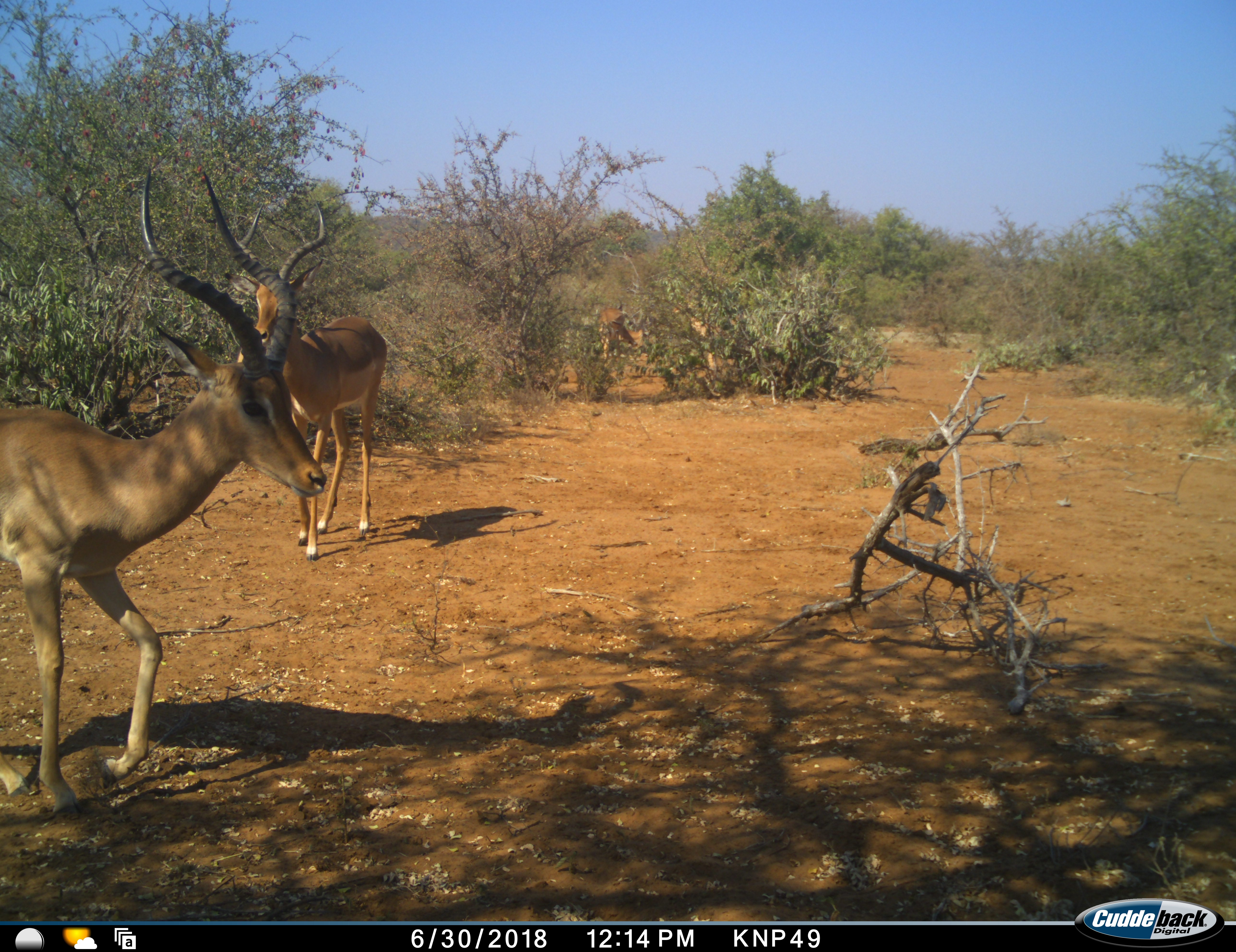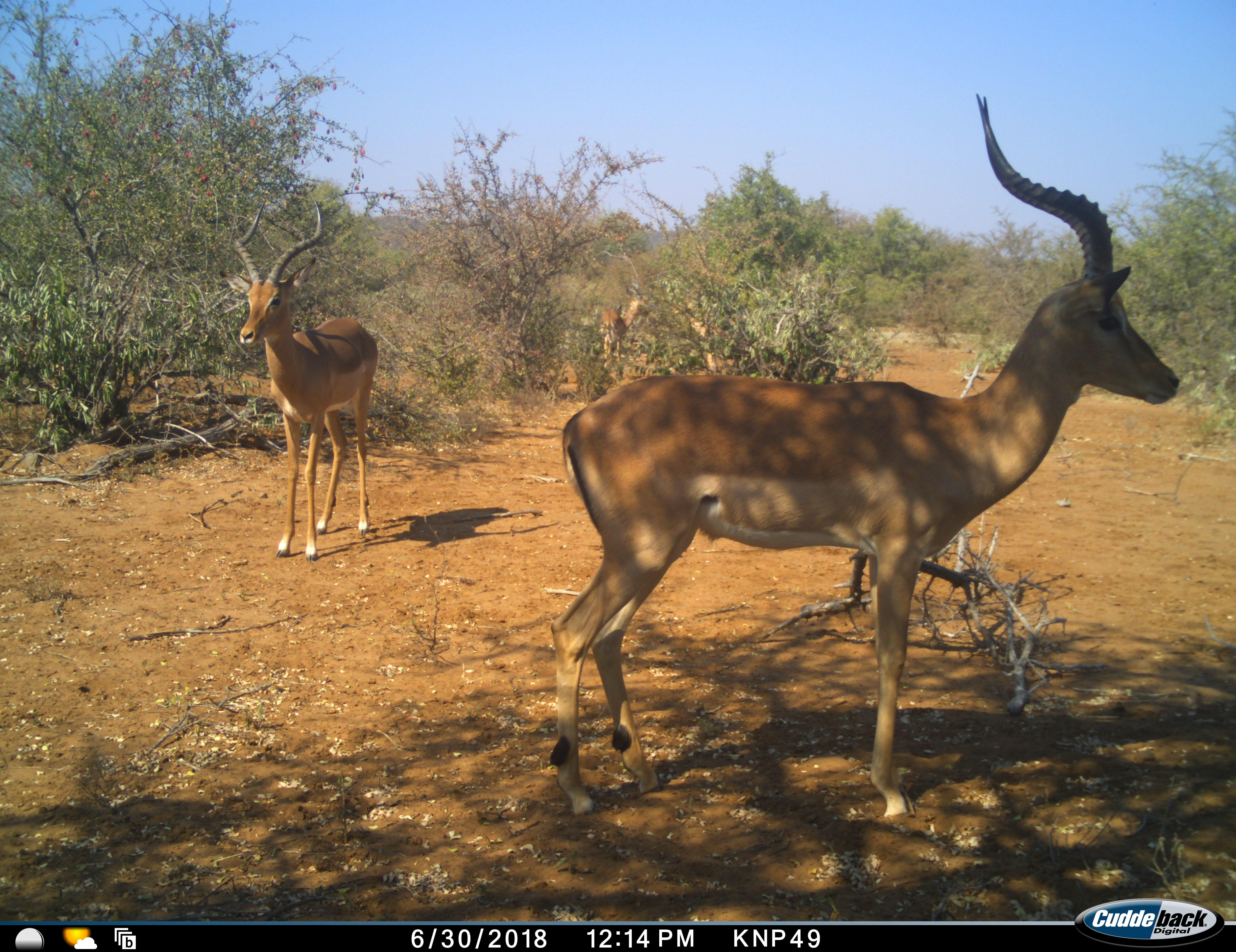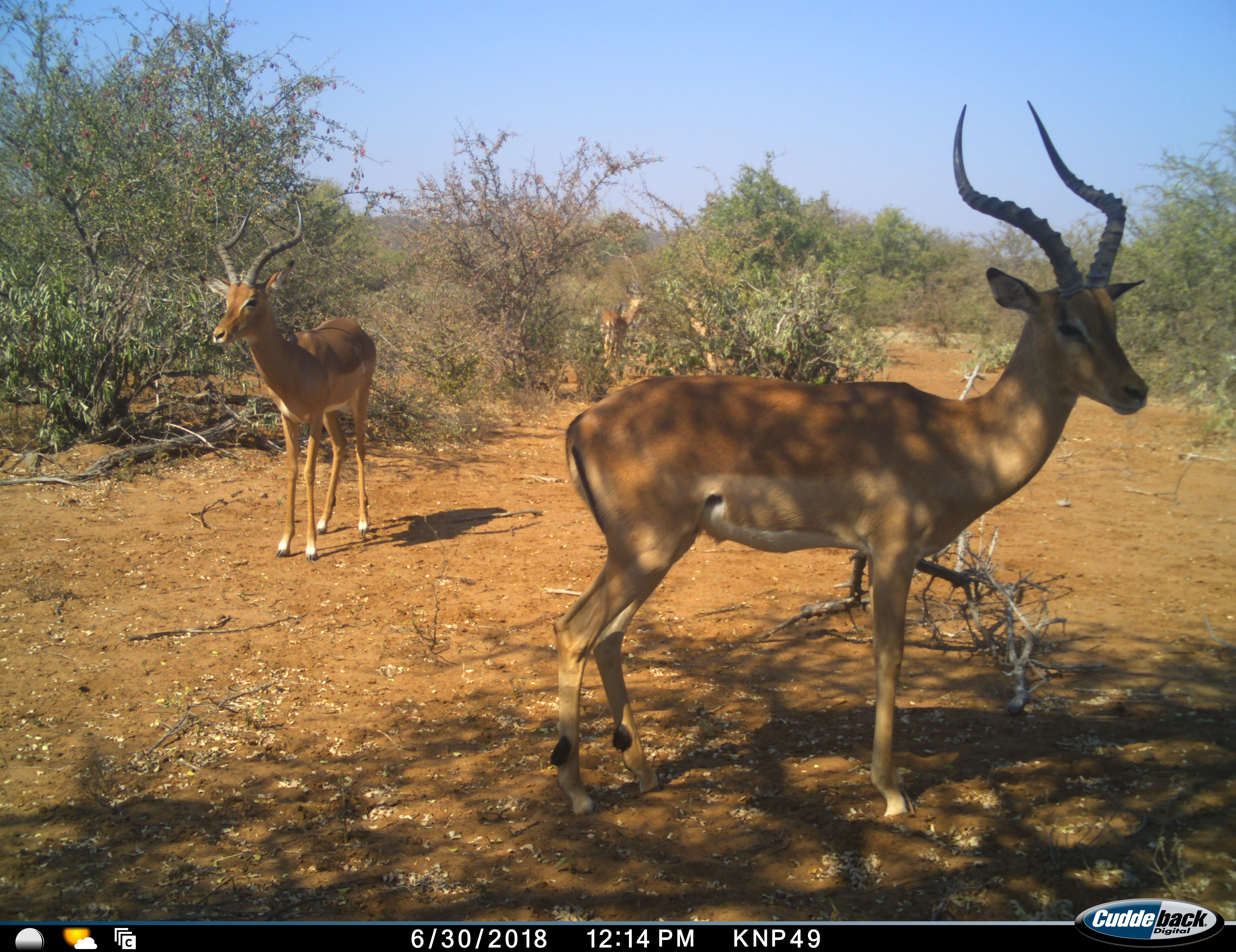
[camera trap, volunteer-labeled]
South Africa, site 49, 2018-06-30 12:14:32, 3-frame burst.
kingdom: Animalia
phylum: Chordata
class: Mammalia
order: Artiodactyla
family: Bovidae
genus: Aepyceros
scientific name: Aepyceros melampus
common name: impala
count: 2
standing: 50%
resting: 0%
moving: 70%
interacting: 0%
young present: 0%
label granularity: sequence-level